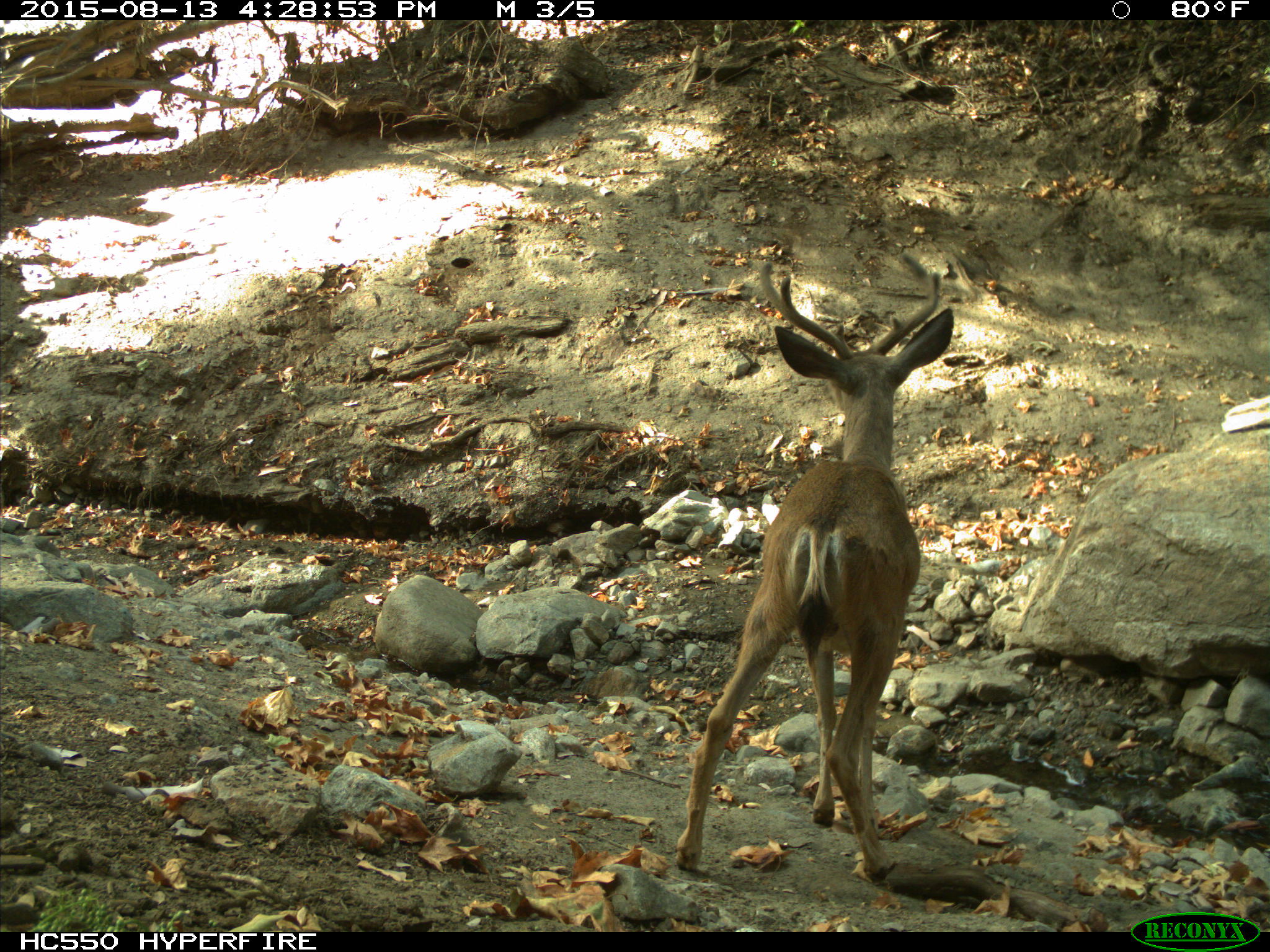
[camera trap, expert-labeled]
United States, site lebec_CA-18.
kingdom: Animalia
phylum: Chordata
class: Mammalia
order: Artiodactyla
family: Cervidae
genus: Odocoileus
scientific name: Odocoileus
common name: deer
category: unidentified deer